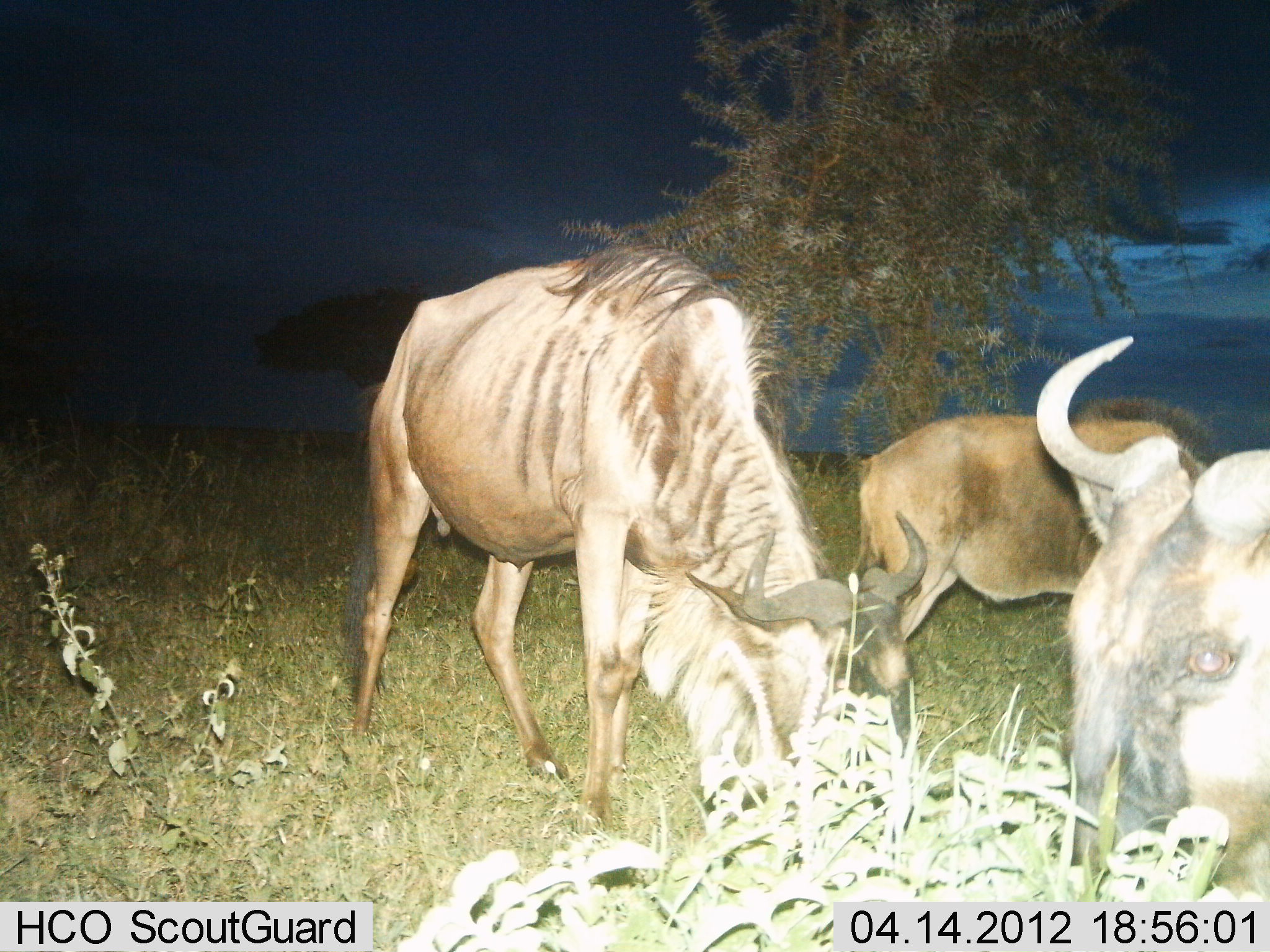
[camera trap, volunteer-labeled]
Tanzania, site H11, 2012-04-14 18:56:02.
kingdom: Animalia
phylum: Chordata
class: Mammalia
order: Artiodactyla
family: Bovidae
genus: Connochaetes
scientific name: Connochaetes taurinus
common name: blue wildebeest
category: wildebeest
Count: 3.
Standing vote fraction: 19%.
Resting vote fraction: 0%.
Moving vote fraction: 0%.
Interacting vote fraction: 0%.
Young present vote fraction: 50%.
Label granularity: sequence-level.